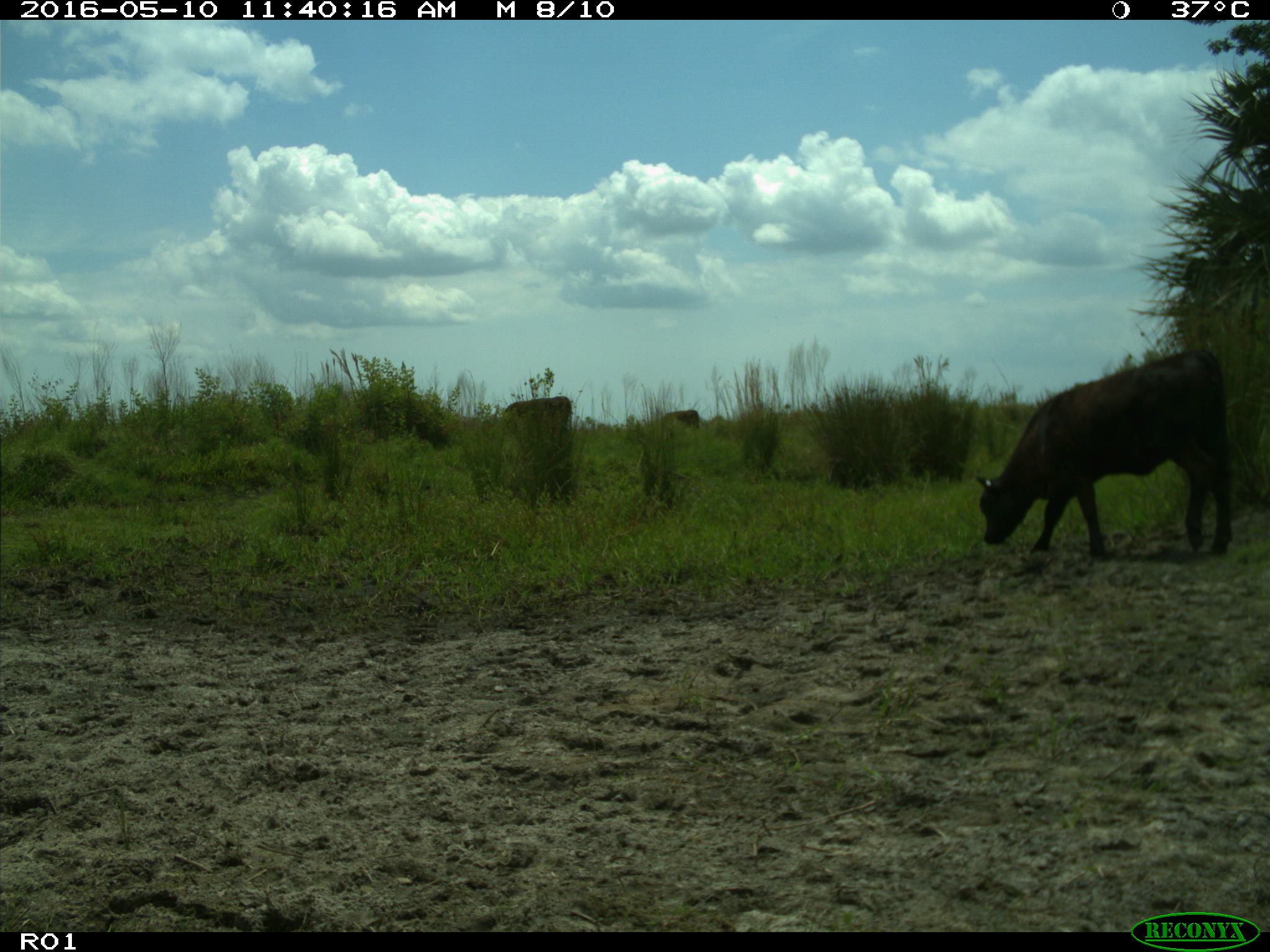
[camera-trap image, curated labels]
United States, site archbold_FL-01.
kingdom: Animalia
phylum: Chordata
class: Mammalia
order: Artiodactyla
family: Bovidae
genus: Bos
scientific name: Bos taurus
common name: domestic cow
Bos taurus (domestic cow).